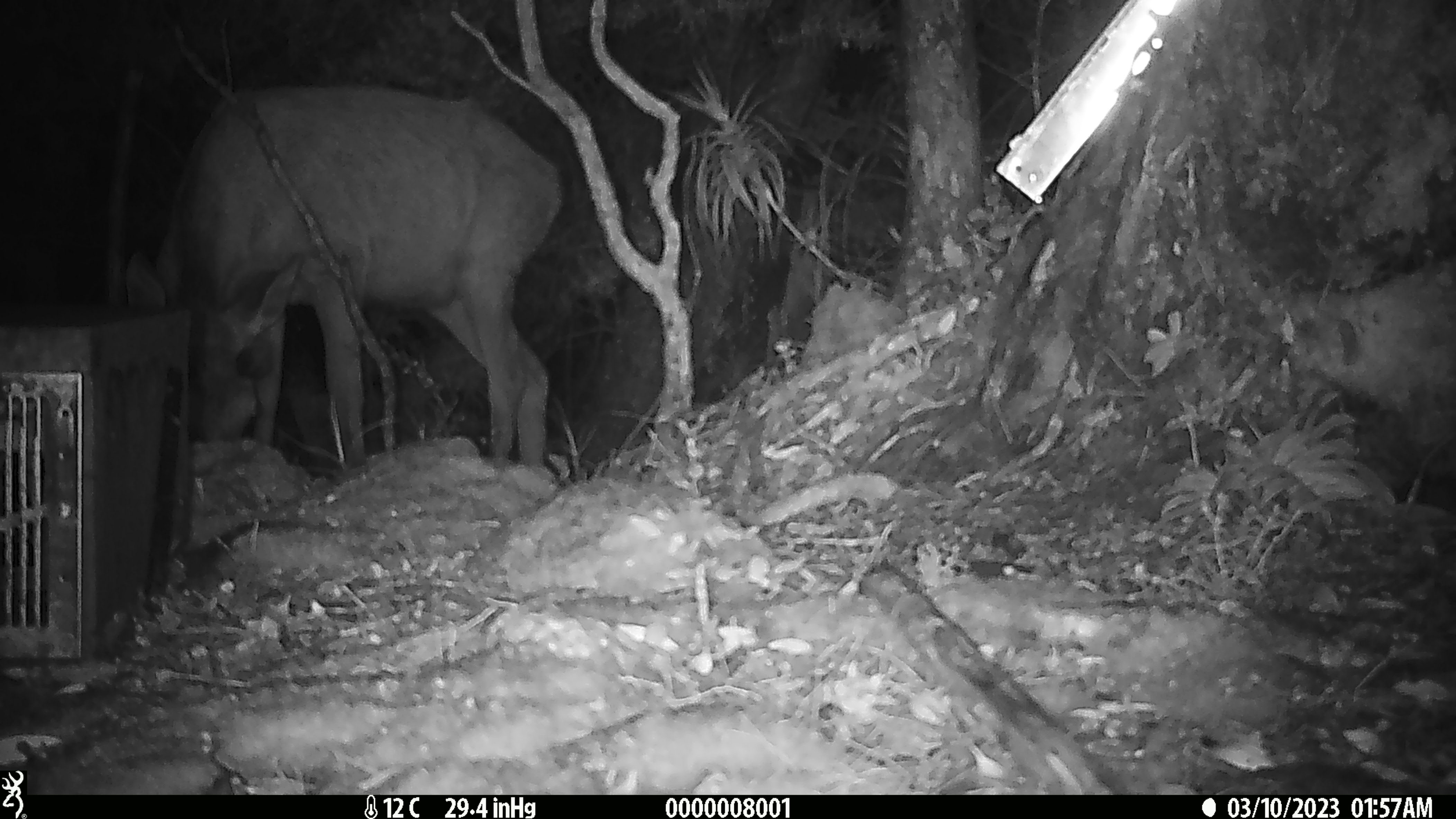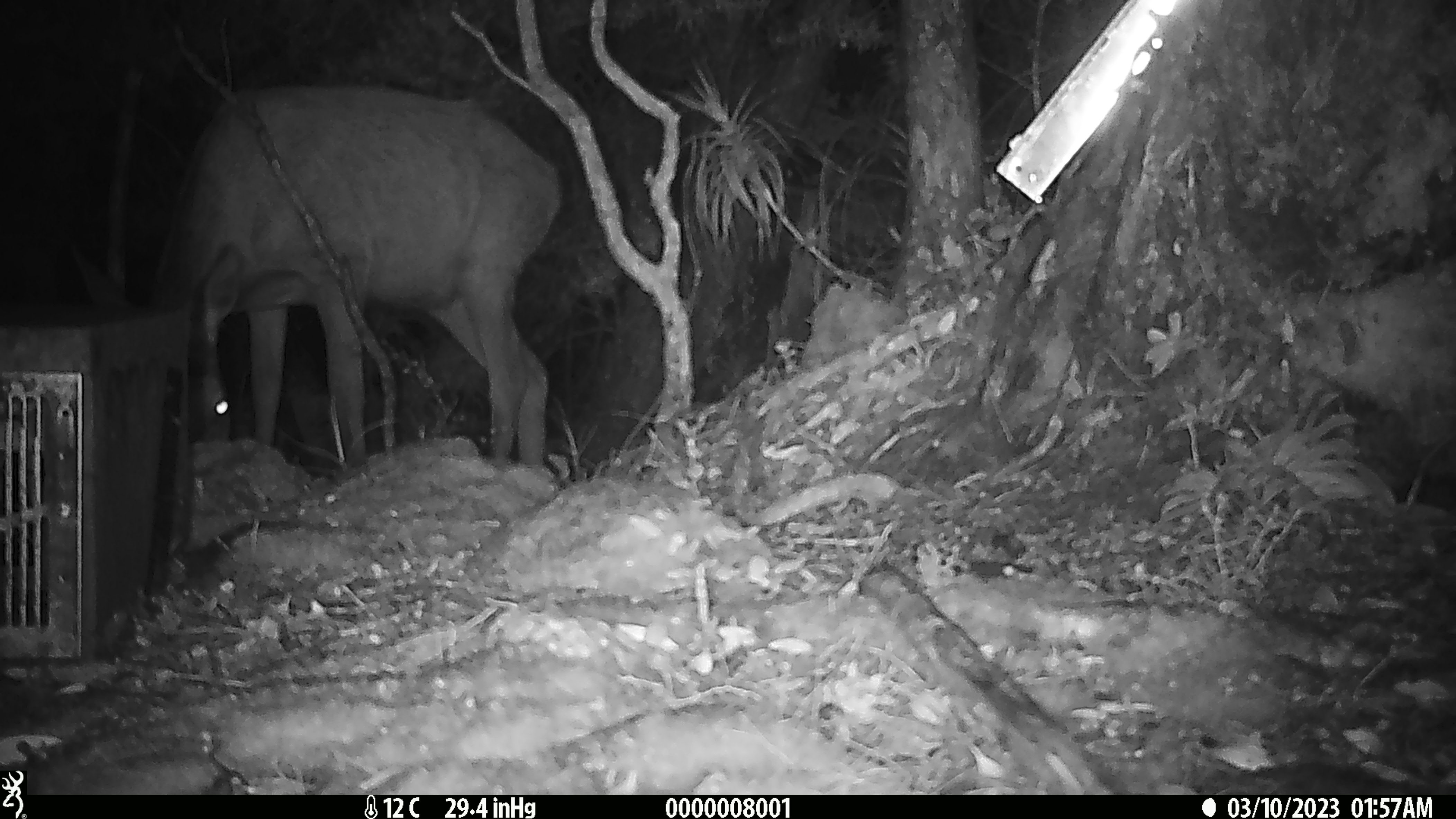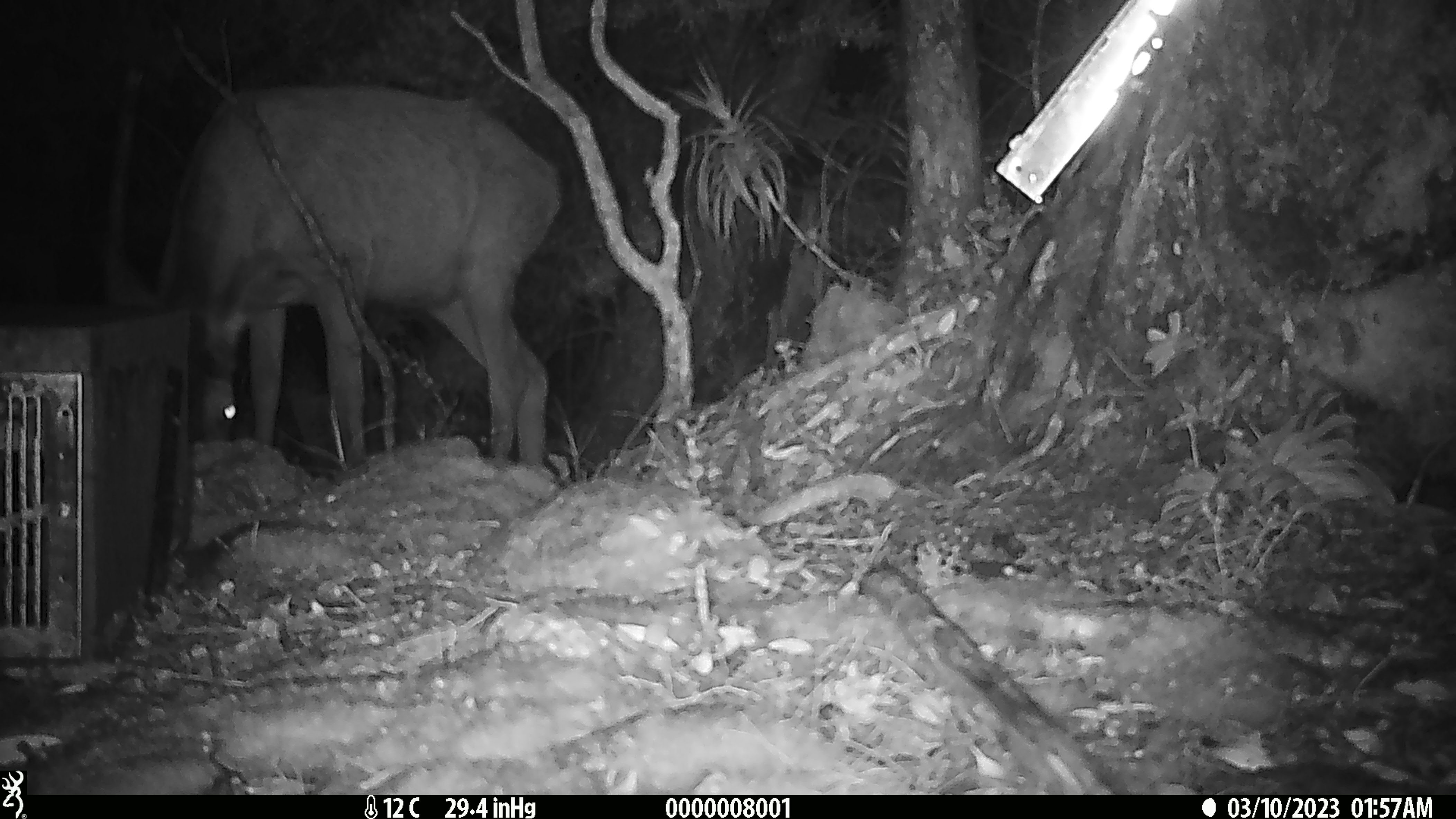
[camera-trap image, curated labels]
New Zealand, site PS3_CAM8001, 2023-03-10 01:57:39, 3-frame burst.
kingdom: Animalia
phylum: Chordata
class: Mammalia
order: Artiodactyla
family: Cervidae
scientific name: Cervidae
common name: deer